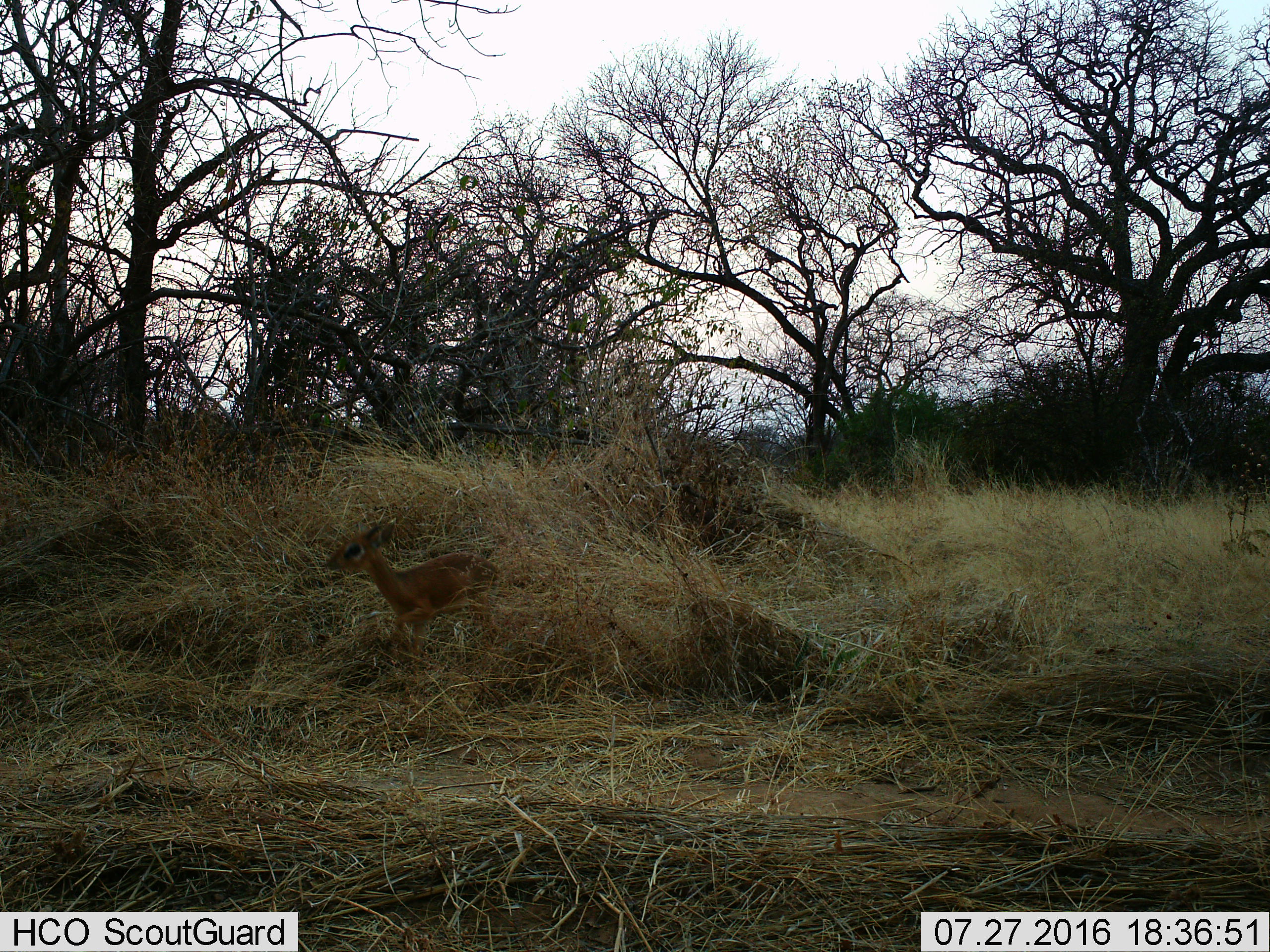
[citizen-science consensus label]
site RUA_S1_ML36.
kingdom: Animalia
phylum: Chordata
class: Mammalia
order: Artiodactyla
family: Bovidae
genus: Madoqua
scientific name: Madoqua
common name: dik-dik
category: dikdik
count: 1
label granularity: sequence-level